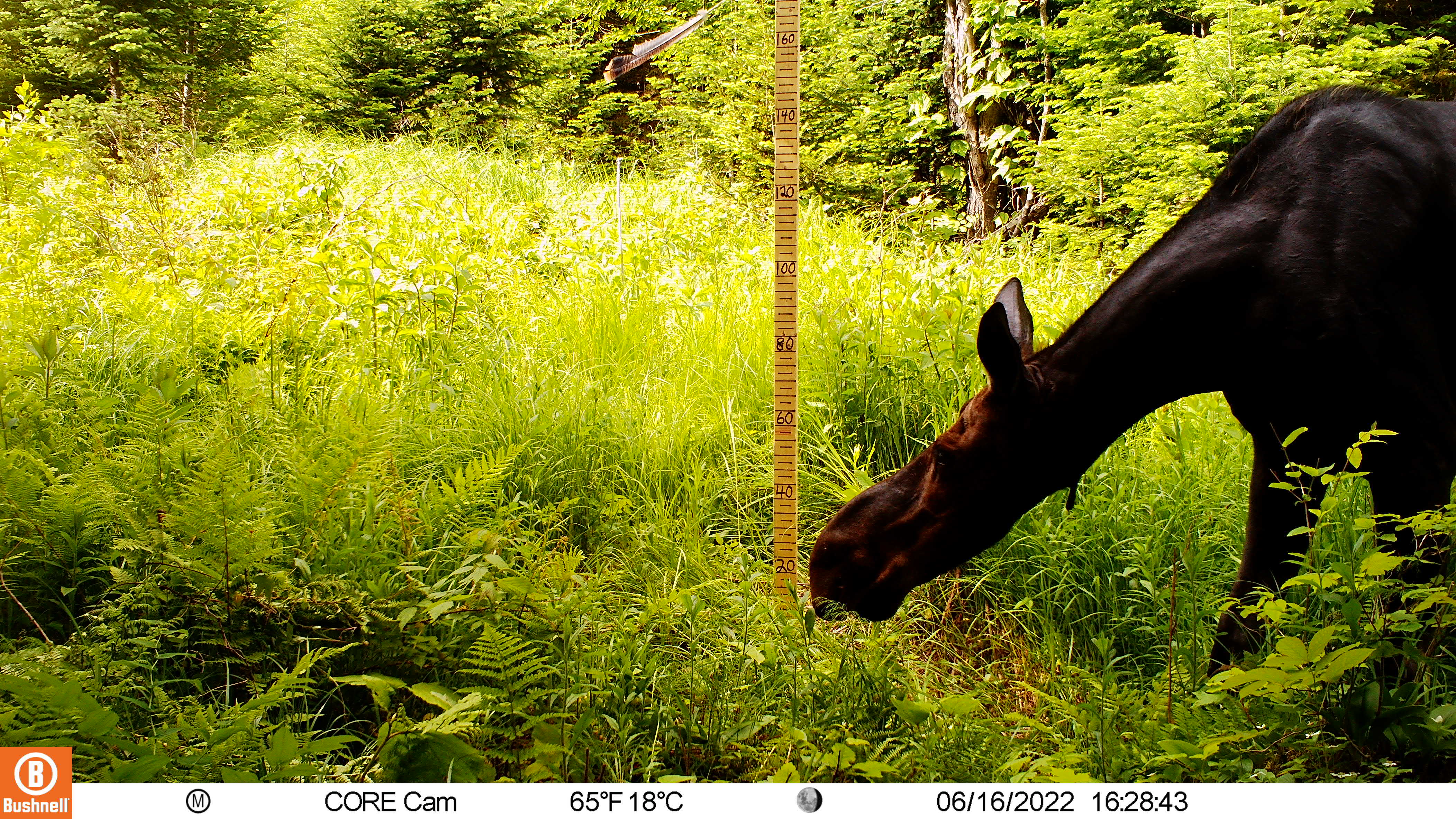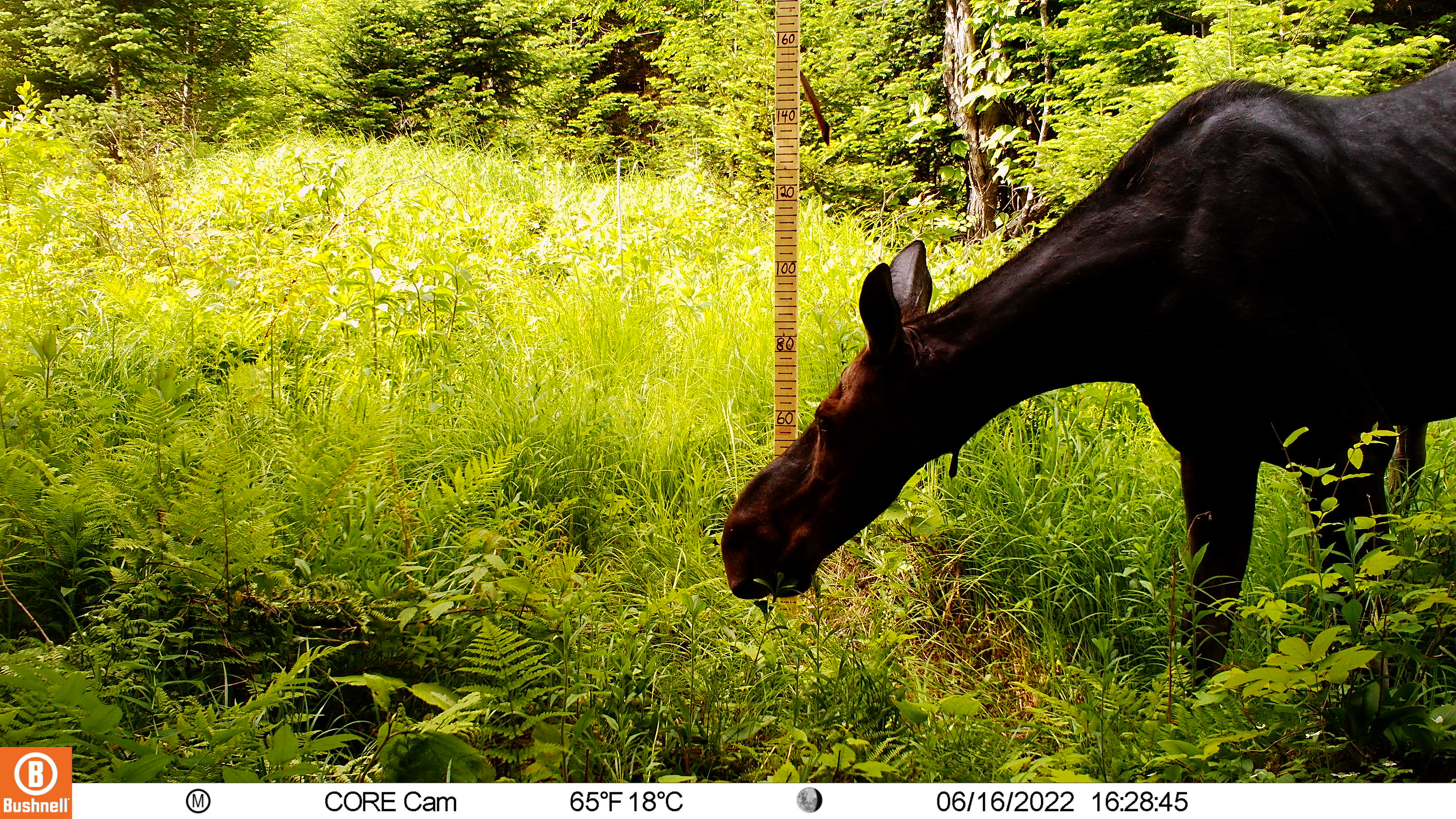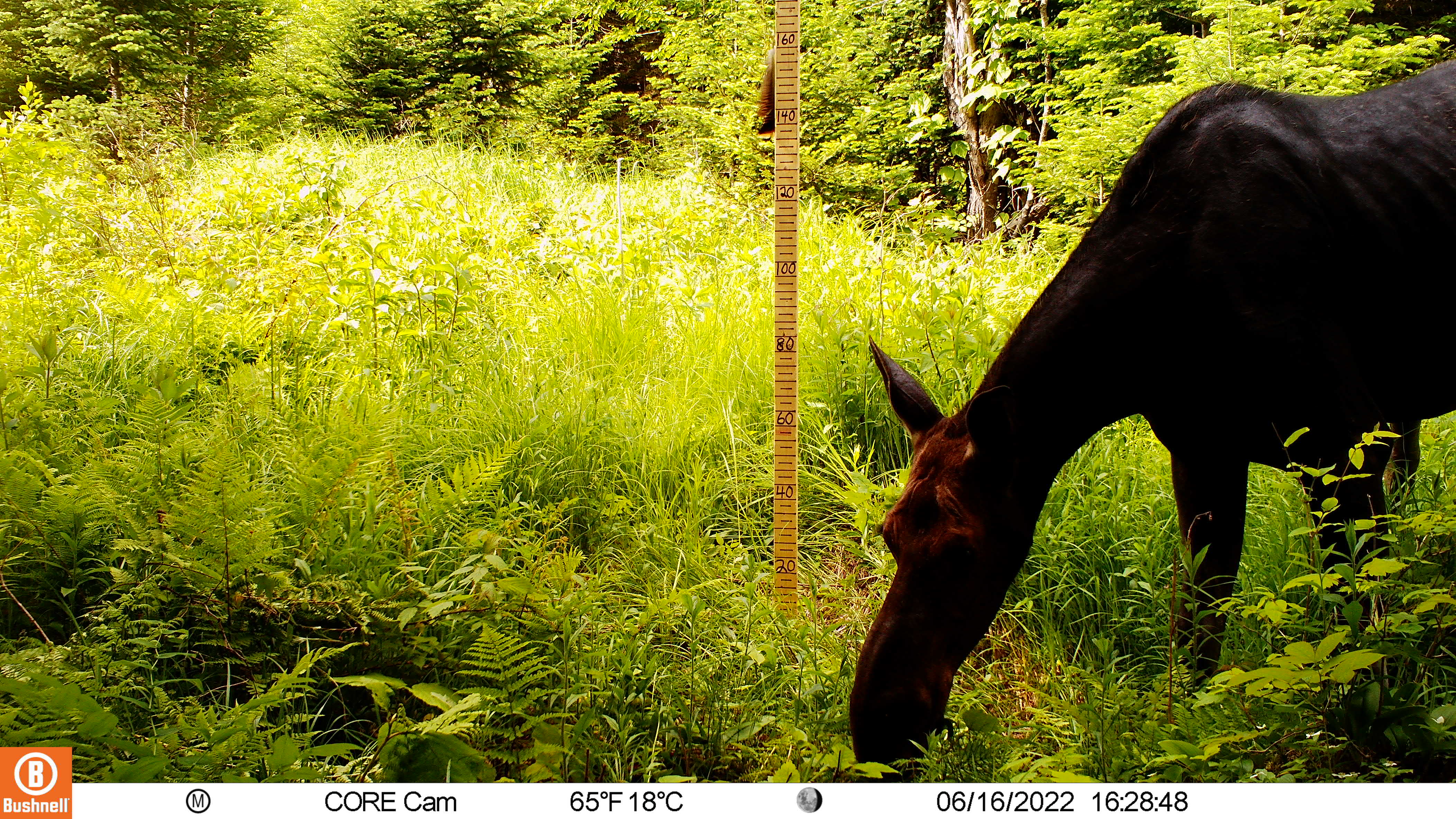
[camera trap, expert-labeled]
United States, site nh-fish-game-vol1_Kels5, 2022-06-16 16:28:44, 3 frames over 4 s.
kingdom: Animalia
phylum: Chordata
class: Mammalia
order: Artiodactyla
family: Cervidae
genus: Alces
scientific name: Alces alces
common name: moose